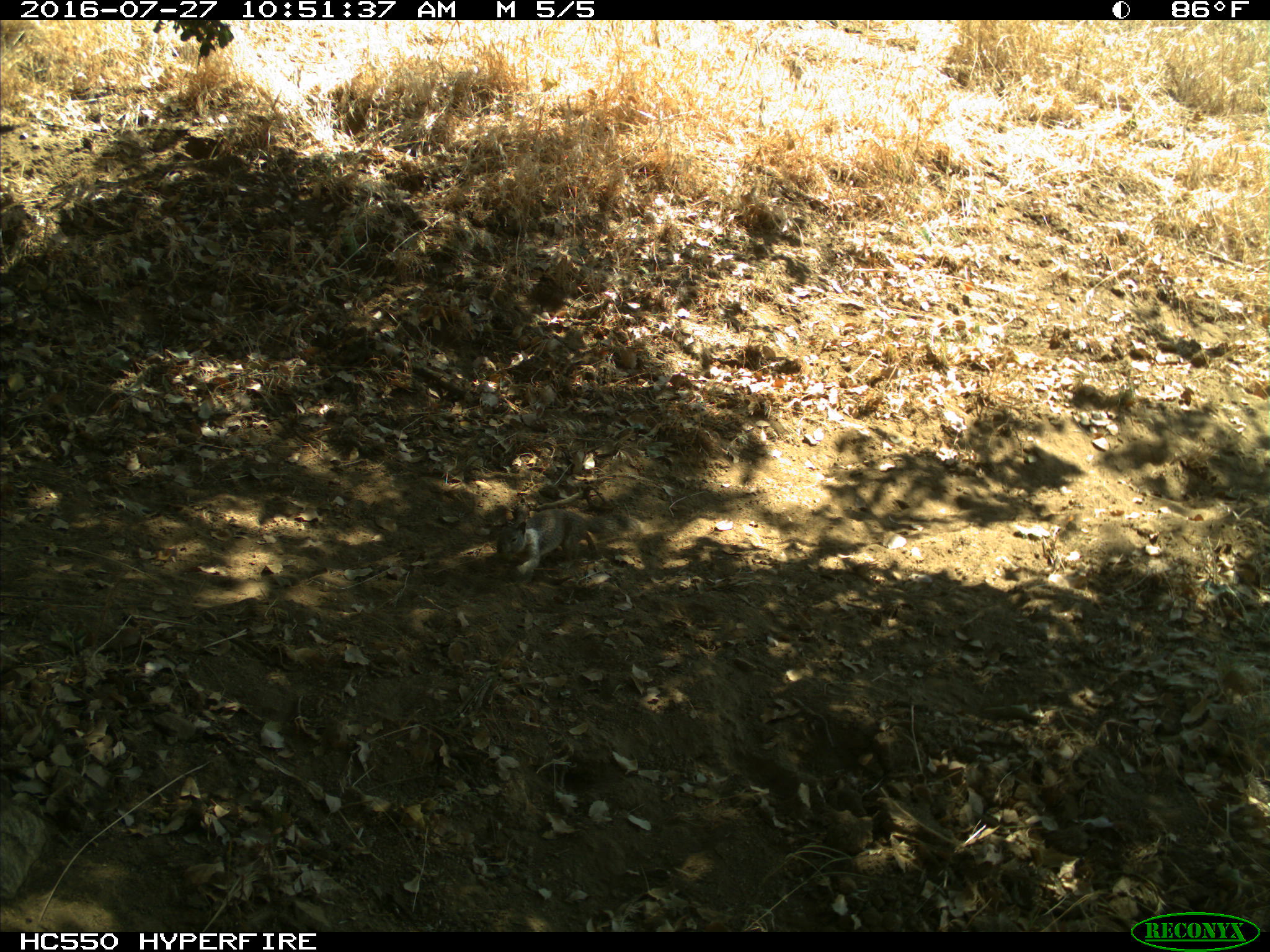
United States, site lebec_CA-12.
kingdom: Animalia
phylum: Chordata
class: Mammalia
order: Rodentia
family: Sciuridae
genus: Otospermophilus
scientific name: Otospermophilus beecheyi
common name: california ground squirrel